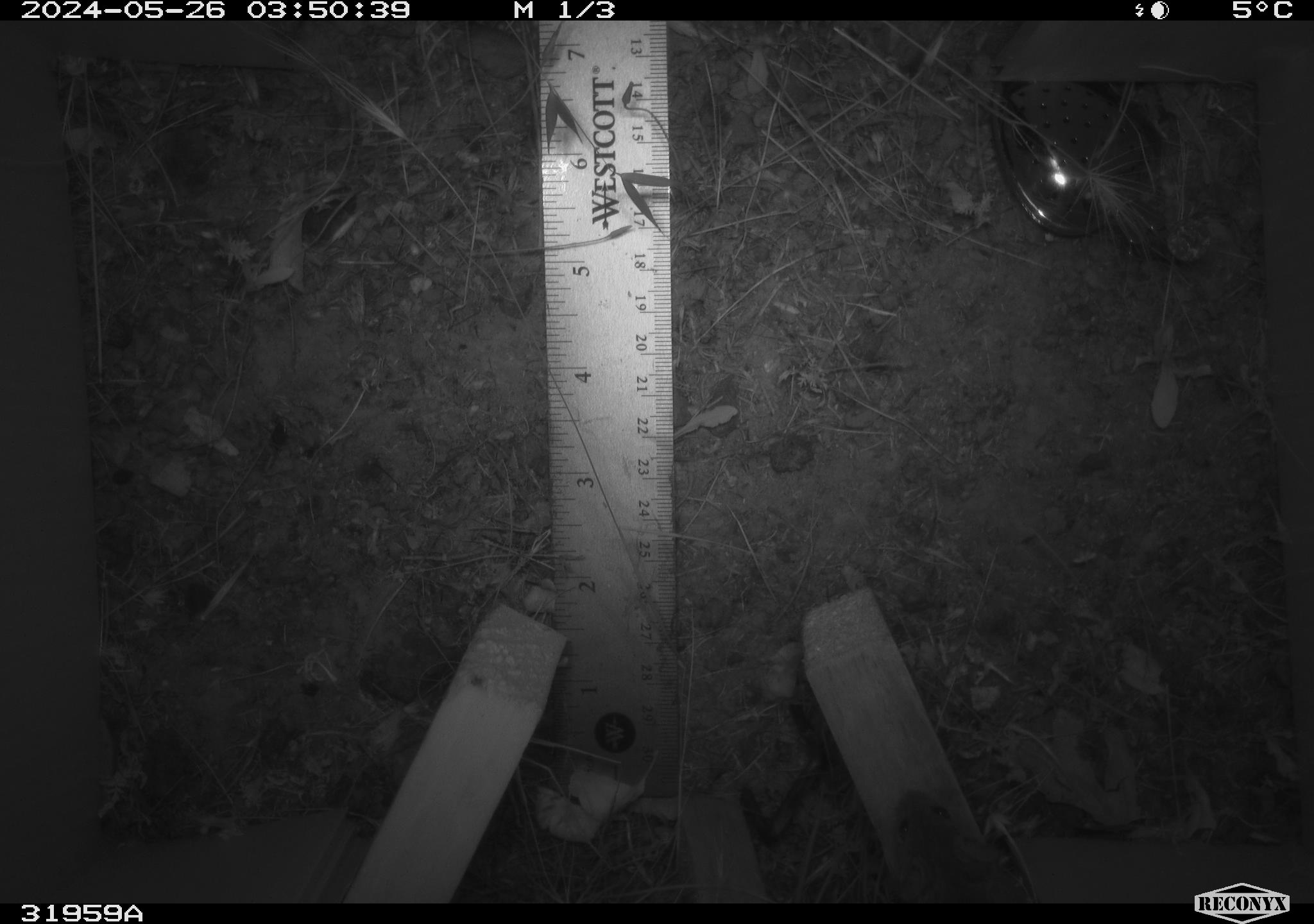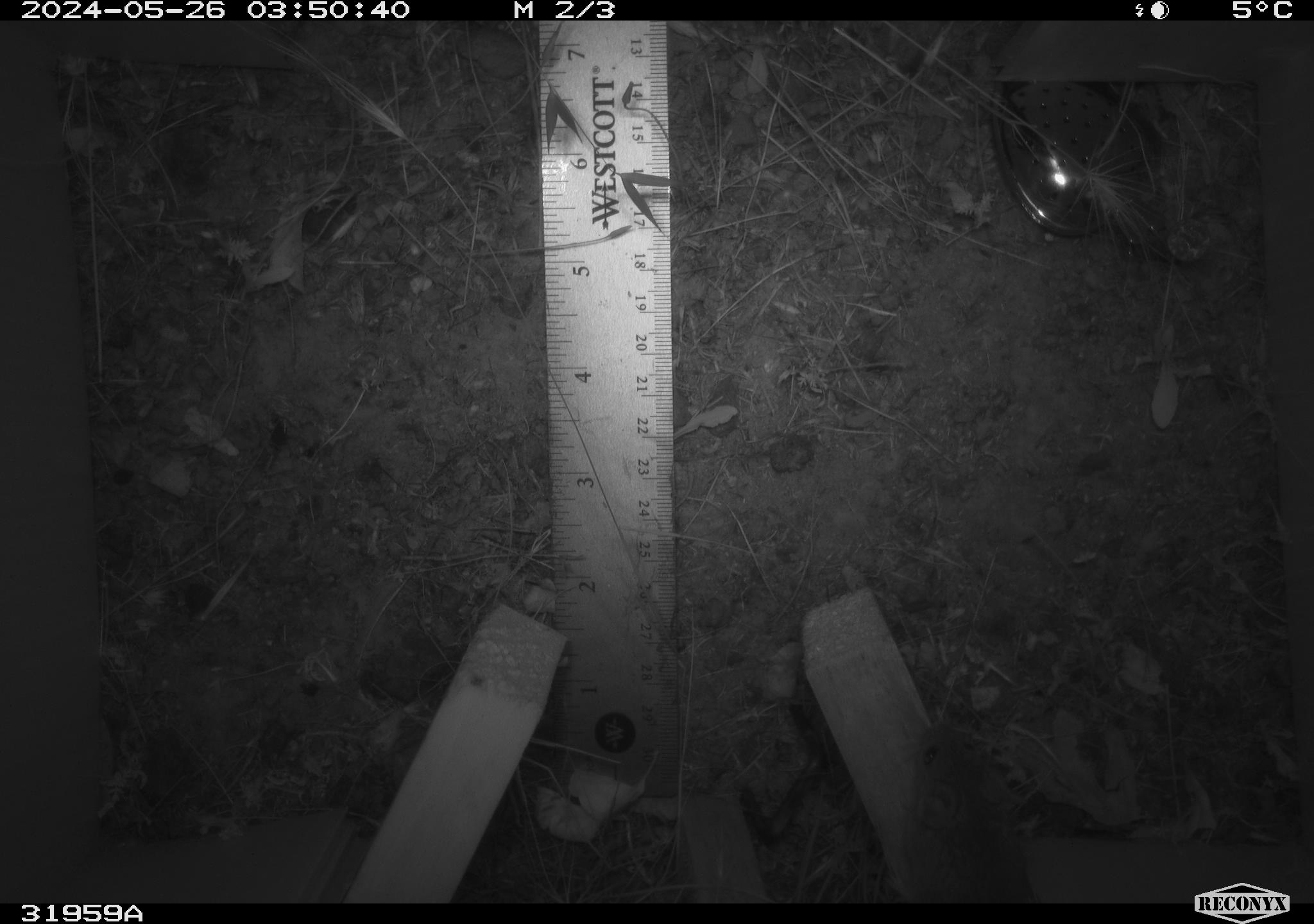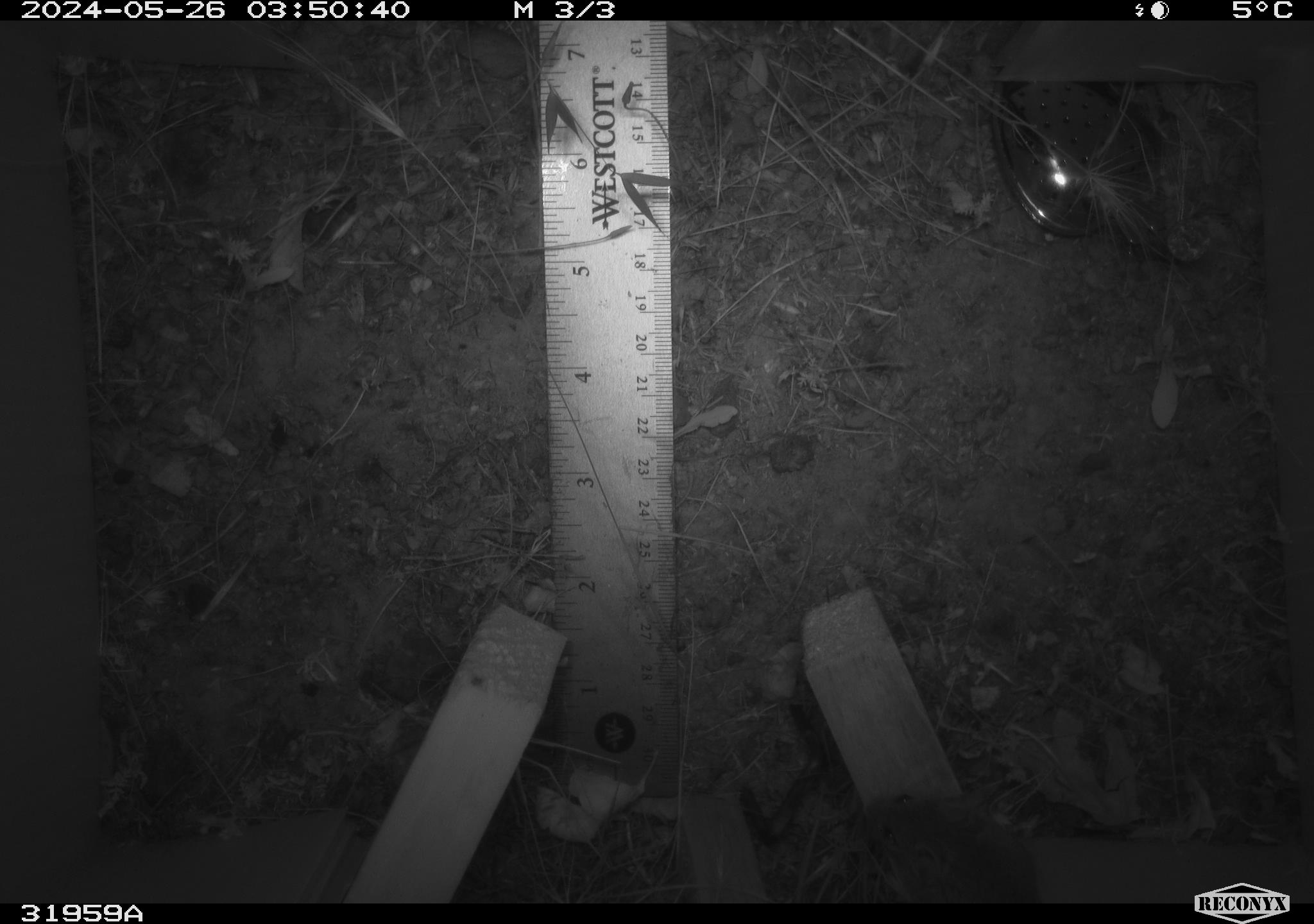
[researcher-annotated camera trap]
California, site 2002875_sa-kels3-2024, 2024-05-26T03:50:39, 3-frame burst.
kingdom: Animalia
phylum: Chordata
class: Mammalia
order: Rodentia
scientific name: Rodentia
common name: rodent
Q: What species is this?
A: Rodent (Rodentia).